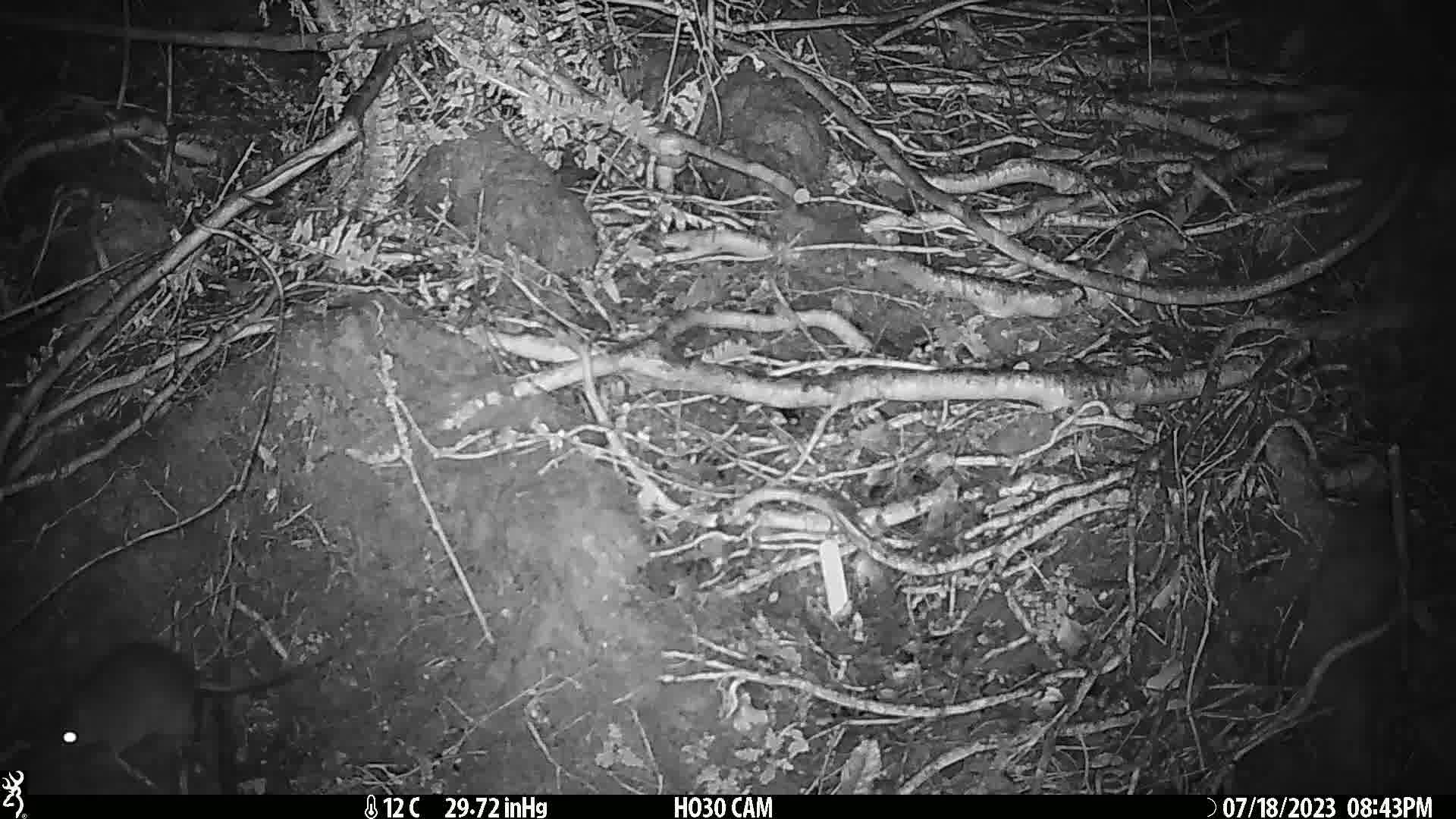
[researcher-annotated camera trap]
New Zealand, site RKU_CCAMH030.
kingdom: Animalia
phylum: Chordata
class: Mammalia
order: Rodentia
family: Muridae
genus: Rattus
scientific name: Rattus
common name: rat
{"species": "rat (Rattus)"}